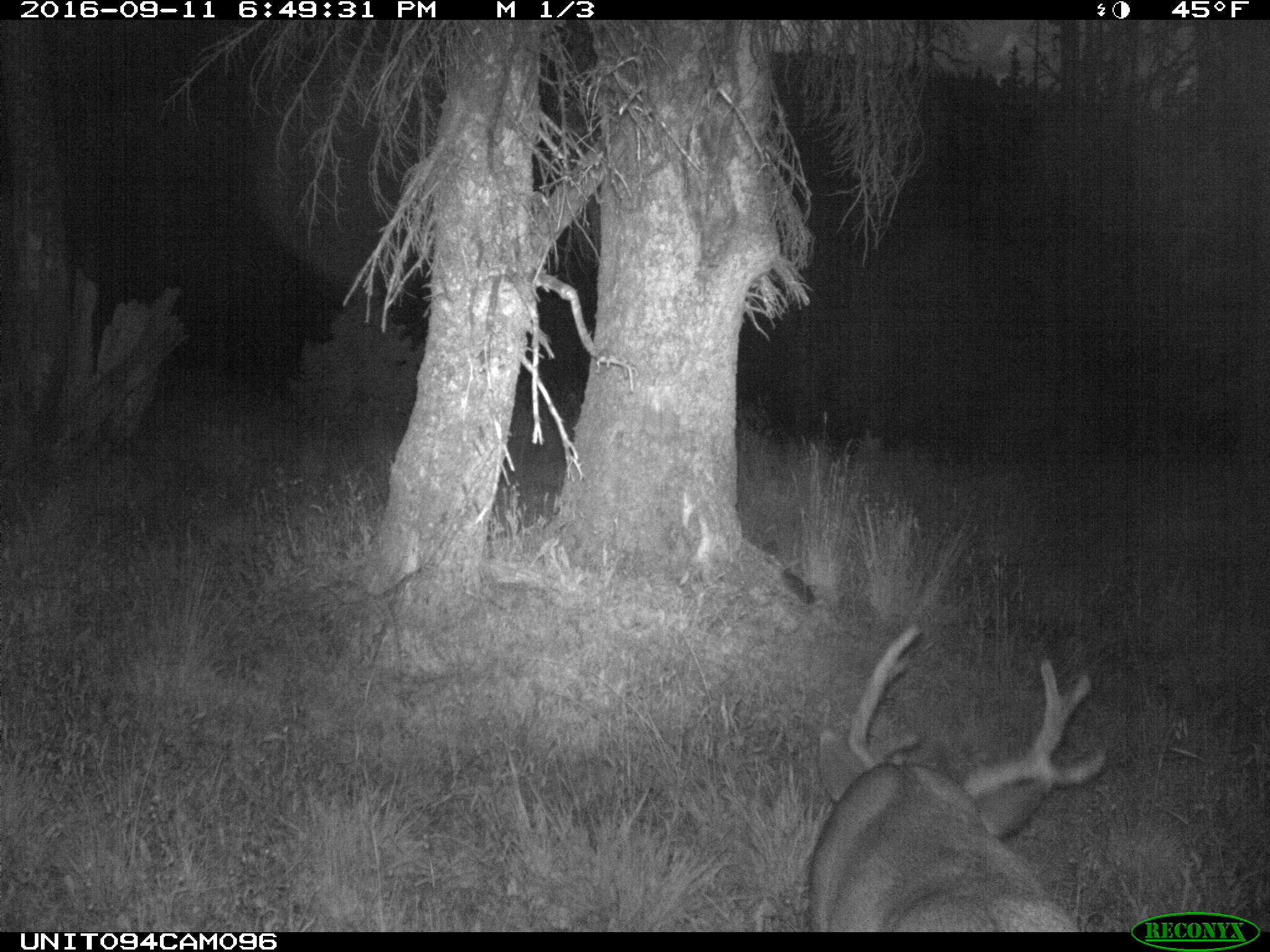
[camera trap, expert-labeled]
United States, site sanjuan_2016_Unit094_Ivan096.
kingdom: Animalia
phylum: Chordata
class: Mammalia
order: Artiodactyla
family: Cervidae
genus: Odocoileus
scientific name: Odocoileus hemionus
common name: mule deer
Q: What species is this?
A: Odocoileus hemionus (mule deer).